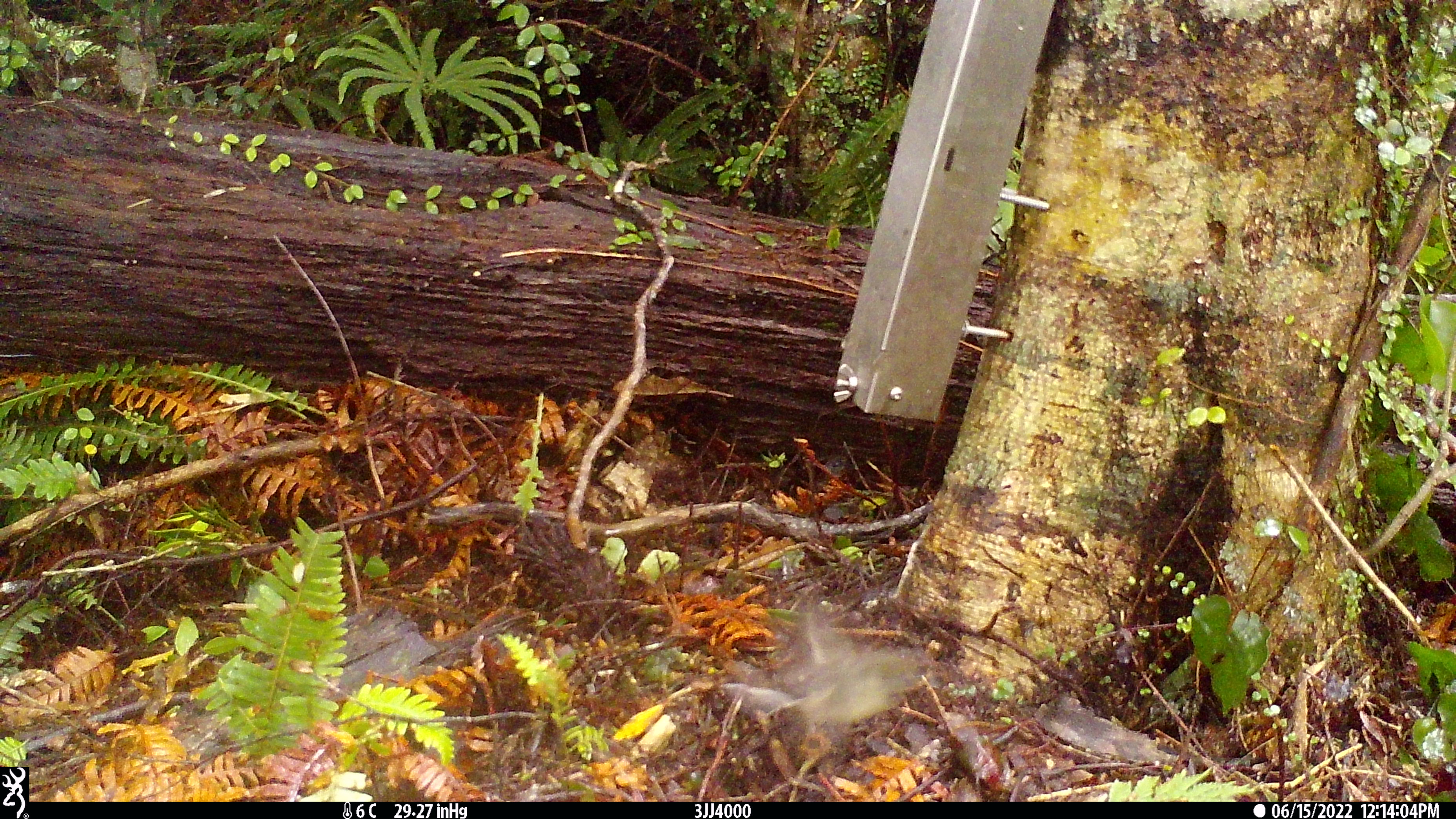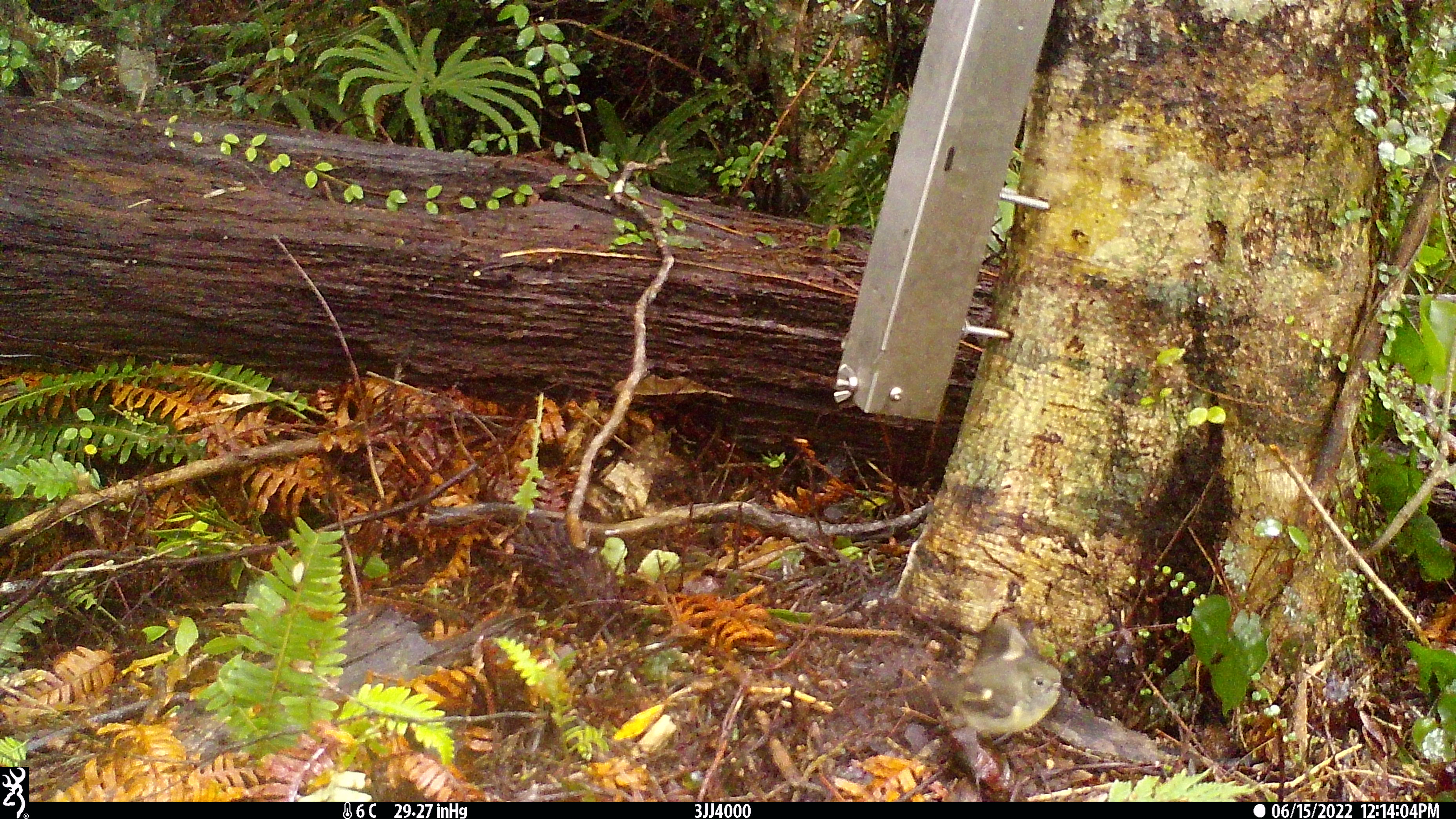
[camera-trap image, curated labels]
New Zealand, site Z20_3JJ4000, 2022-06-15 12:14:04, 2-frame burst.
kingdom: Animalia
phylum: Chordata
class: Aves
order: Passeriformes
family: Petroicidae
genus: Petroica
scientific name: Petroica macrocephala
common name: tomtit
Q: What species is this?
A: Tomtit (Petroica macrocephala).